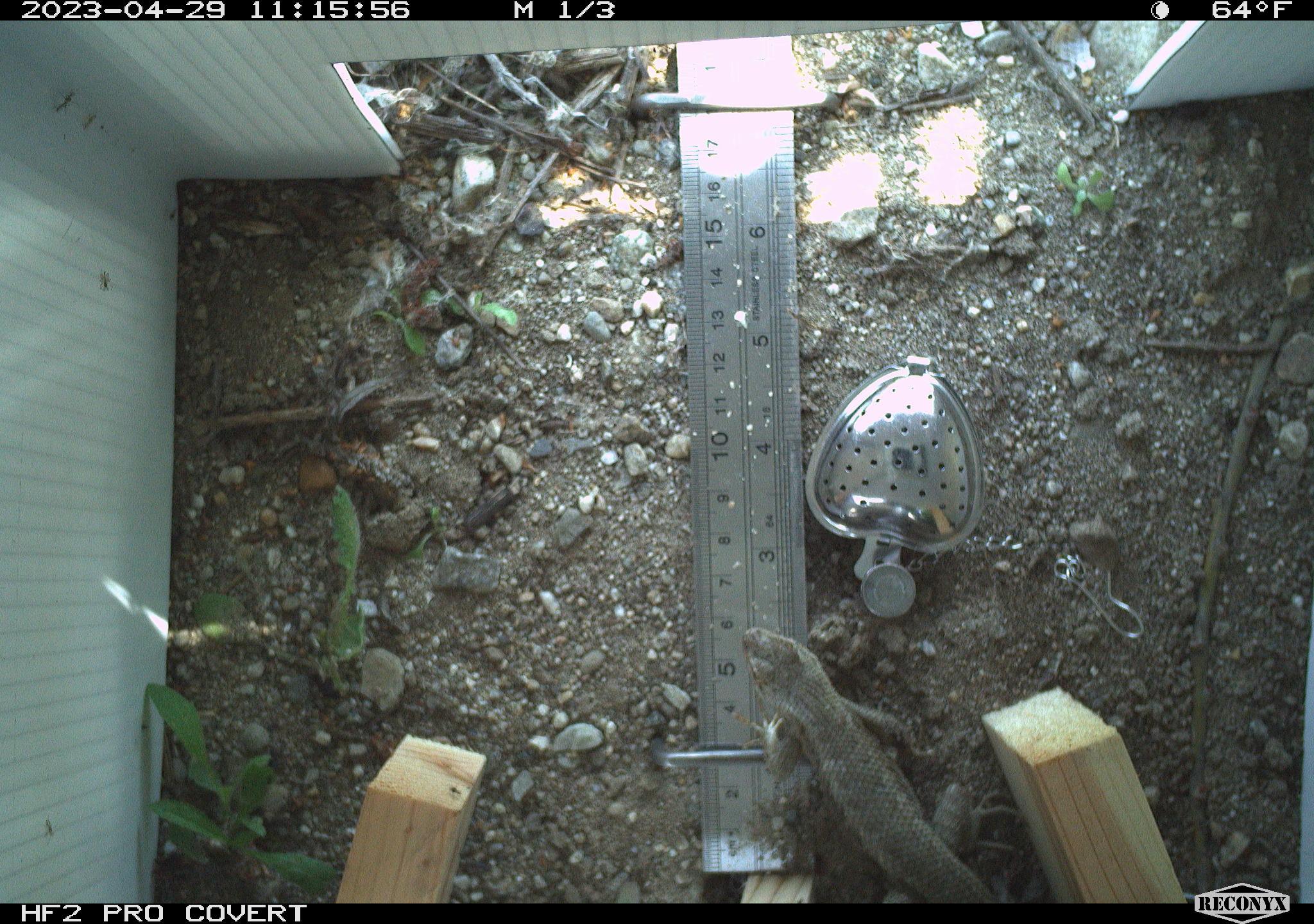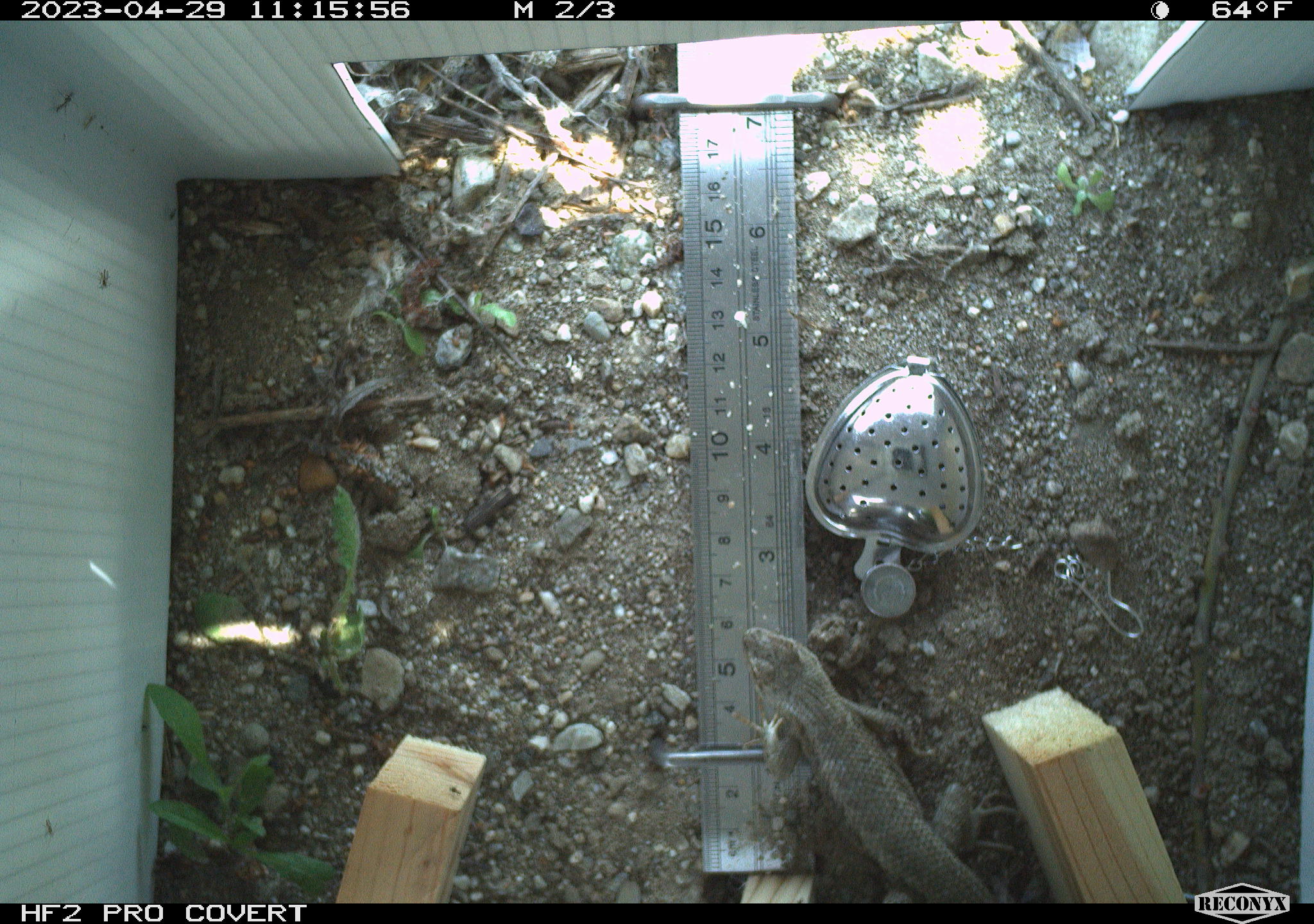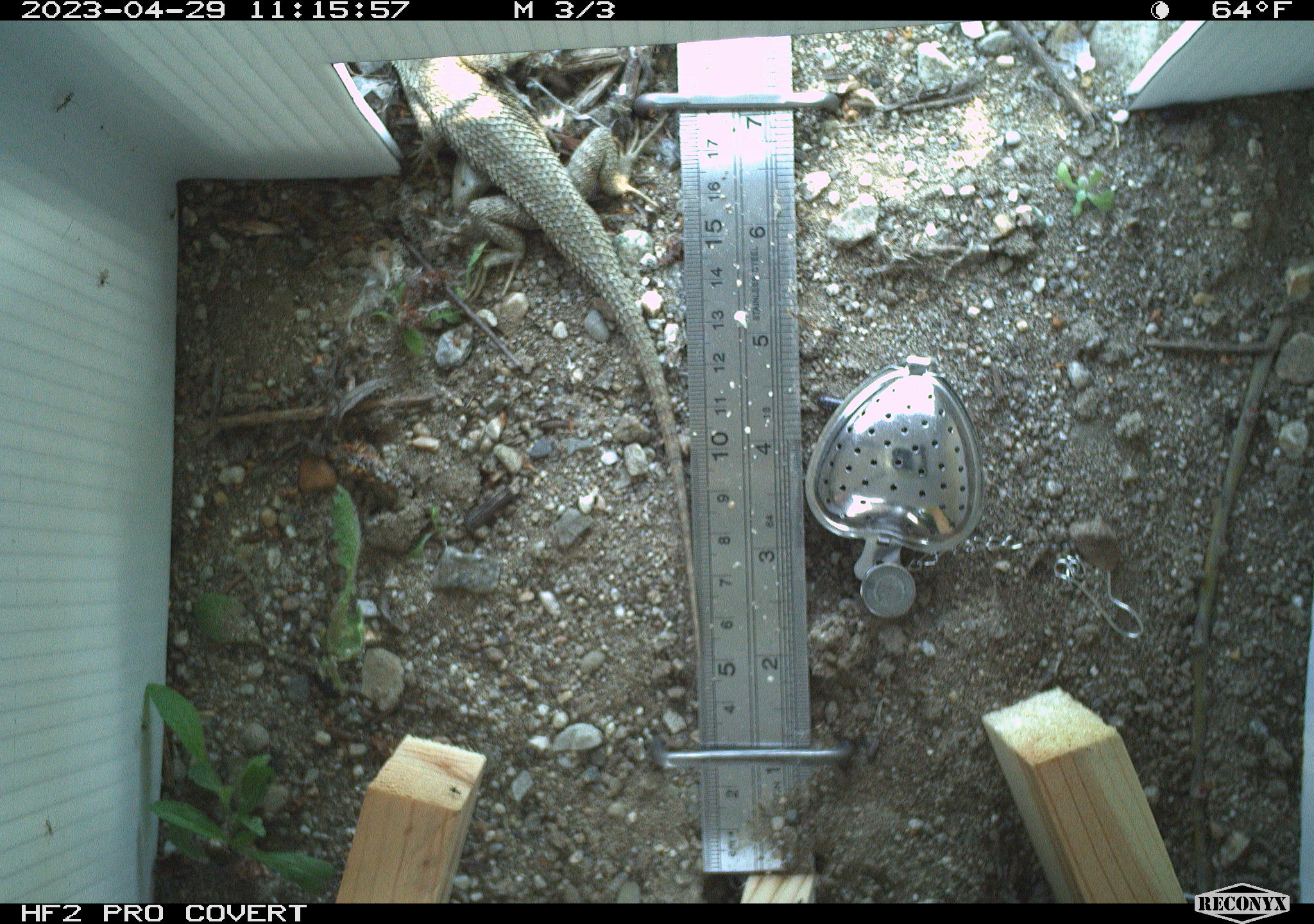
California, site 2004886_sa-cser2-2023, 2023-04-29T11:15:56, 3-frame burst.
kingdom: Animalia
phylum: Chordata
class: Reptilia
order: Squamata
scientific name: Squamata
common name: lizards and snakes